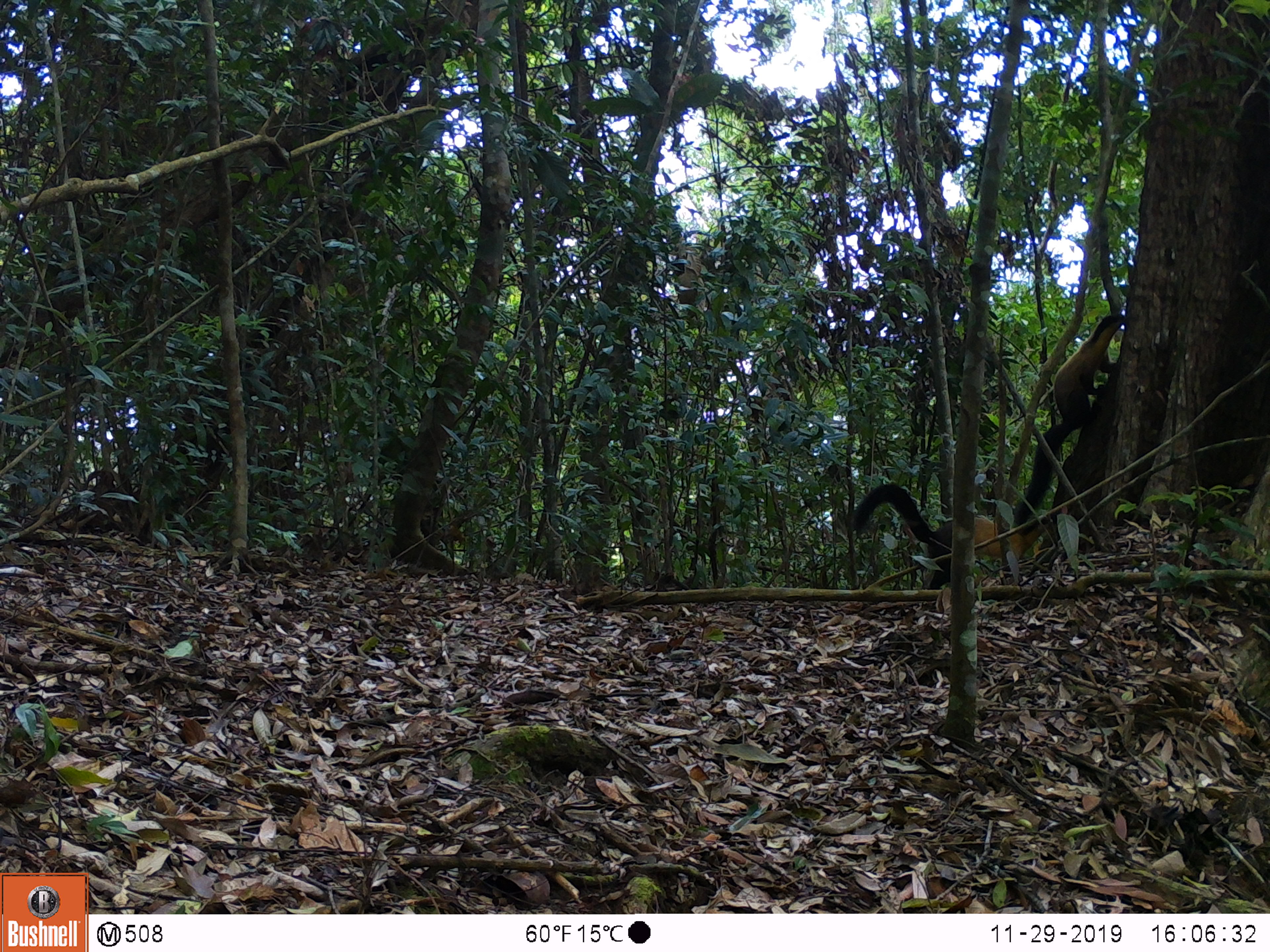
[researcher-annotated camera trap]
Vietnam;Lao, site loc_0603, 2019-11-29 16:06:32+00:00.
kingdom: Animalia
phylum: Chordata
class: Mammalia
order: Carnivora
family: Mustelidae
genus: Martes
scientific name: Martes flavigula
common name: yellow-throated marten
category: yellow throated marten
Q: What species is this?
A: Yellow throated marten (yellow-throated marten) (Martes flavigula).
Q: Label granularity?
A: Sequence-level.